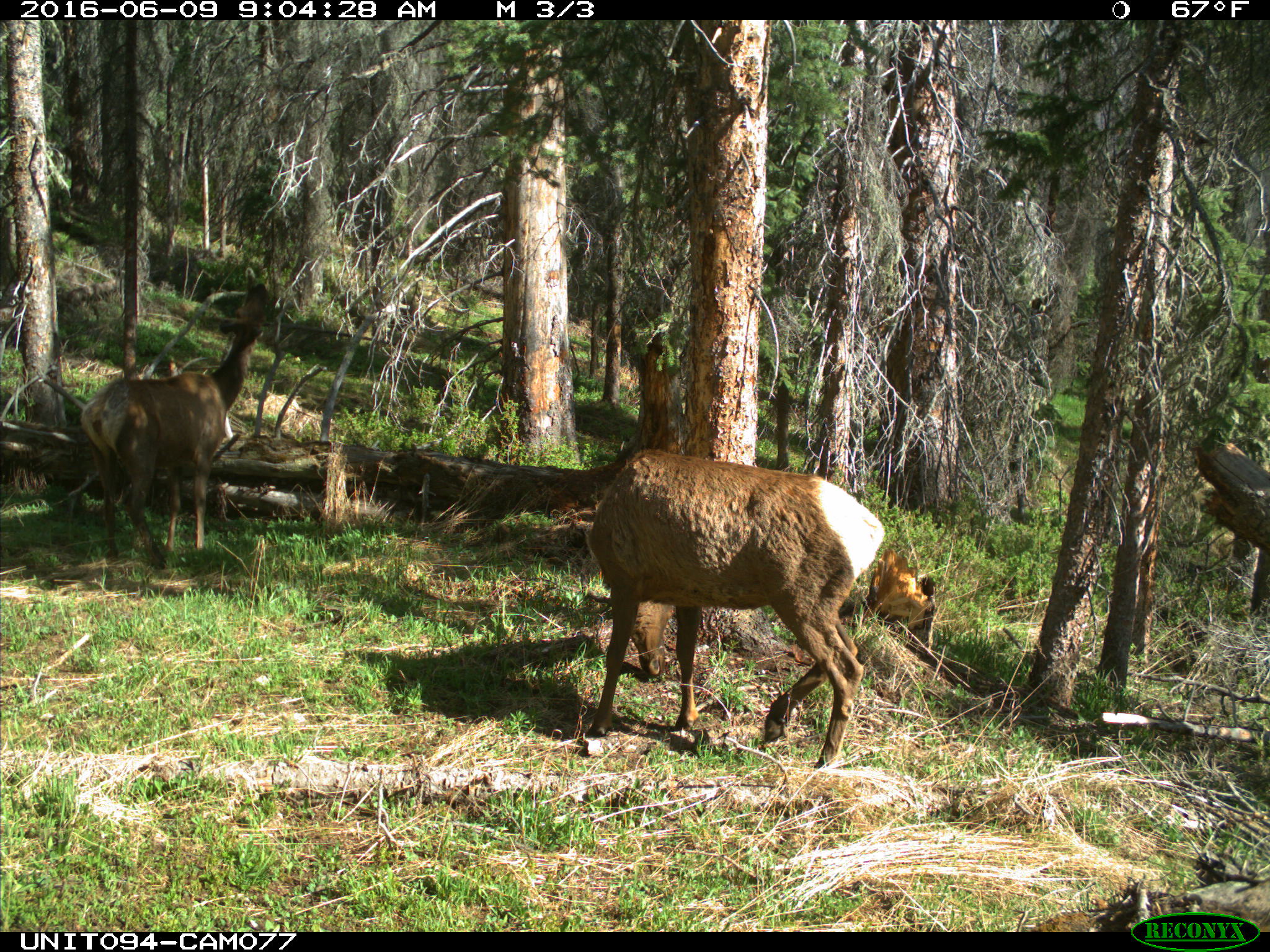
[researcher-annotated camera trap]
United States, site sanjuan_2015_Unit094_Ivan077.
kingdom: Animalia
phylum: Chordata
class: Mammalia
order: Artiodactyla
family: Cervidae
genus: Cervus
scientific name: Cervus elaphus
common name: red deer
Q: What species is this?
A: Cervus elaphus (red deer).